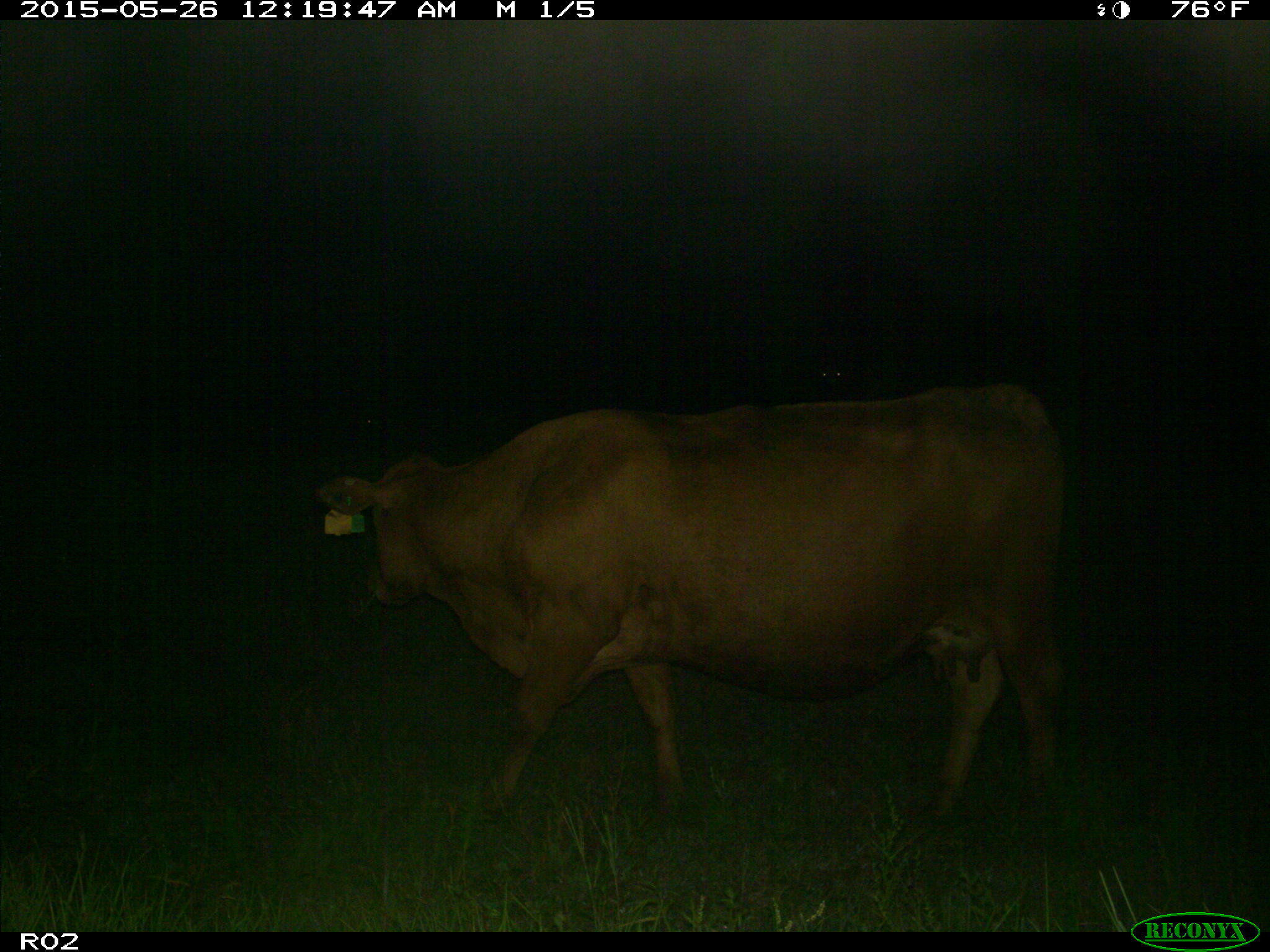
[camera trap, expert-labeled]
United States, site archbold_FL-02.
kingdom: Animalia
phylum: Chordata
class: Mammalia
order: Artiodactyla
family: Bovidae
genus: Bos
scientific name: Bos taurus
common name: domestic cow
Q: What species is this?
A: Bos taurus (domestic cow).